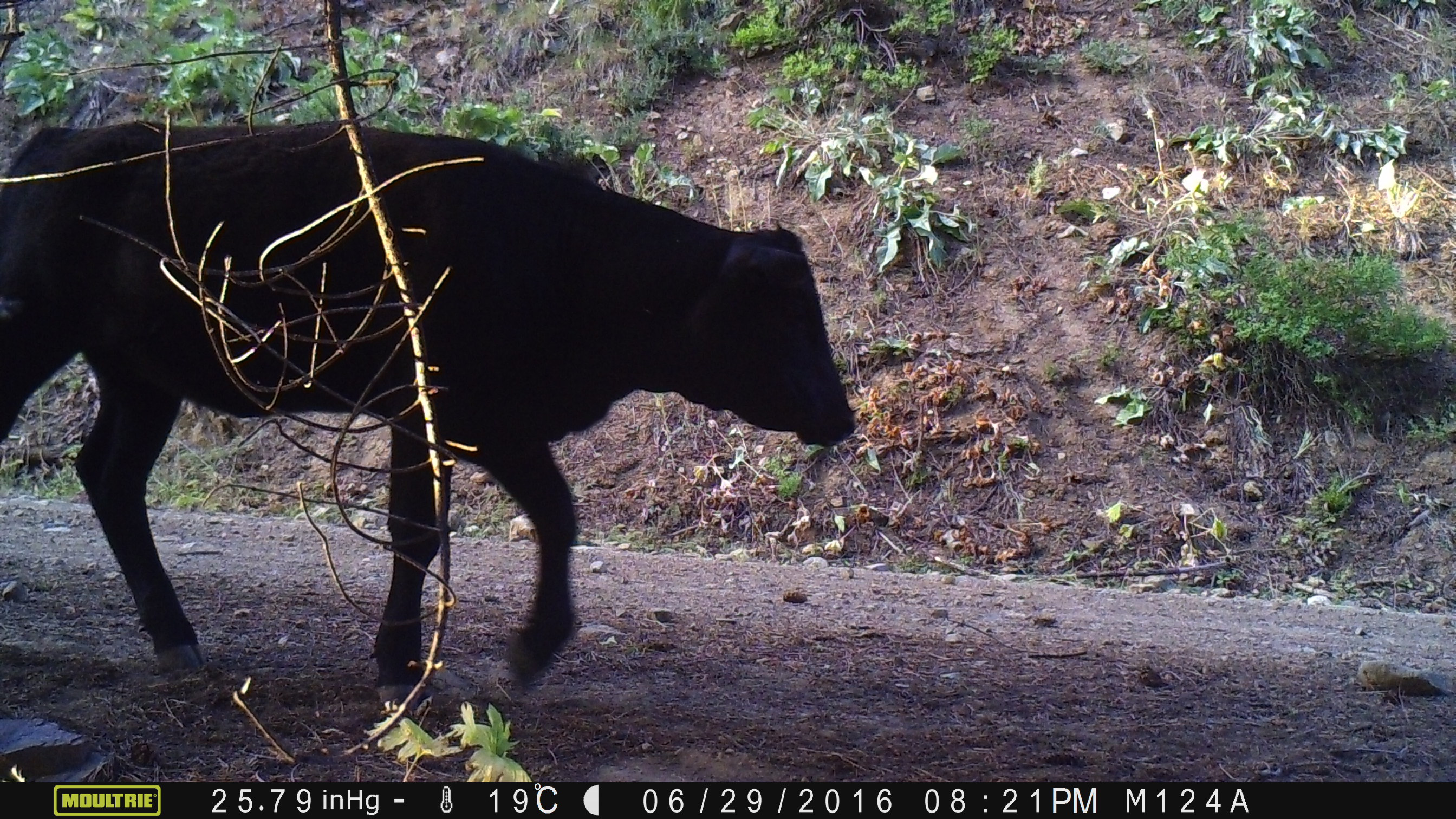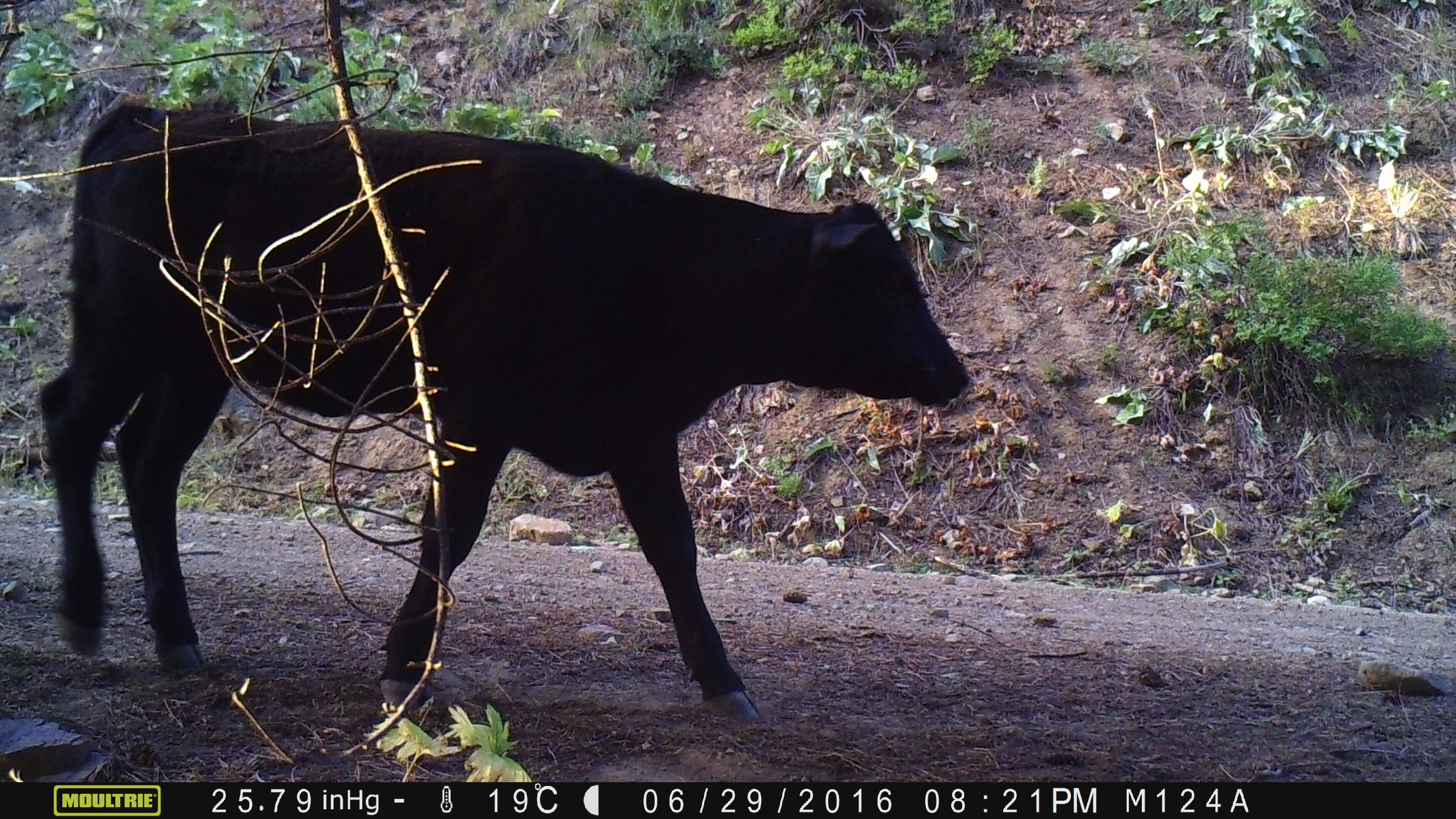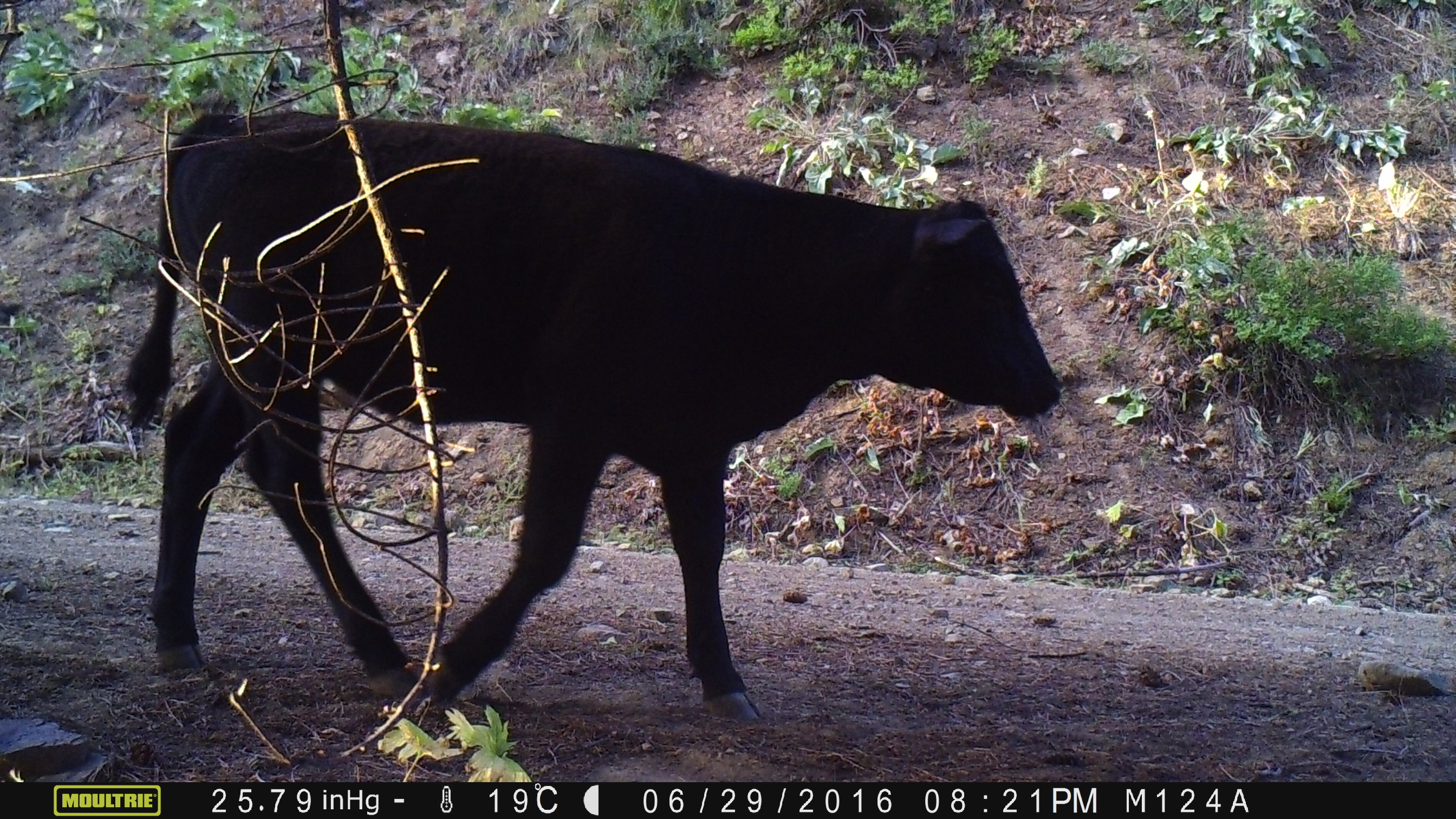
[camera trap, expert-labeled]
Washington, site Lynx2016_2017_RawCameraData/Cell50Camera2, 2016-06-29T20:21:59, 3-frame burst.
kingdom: Animalia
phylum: Chordata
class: Mammalia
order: Artiodactyla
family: Bovidae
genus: Bos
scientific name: Bos taurus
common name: domestic cattle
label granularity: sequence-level